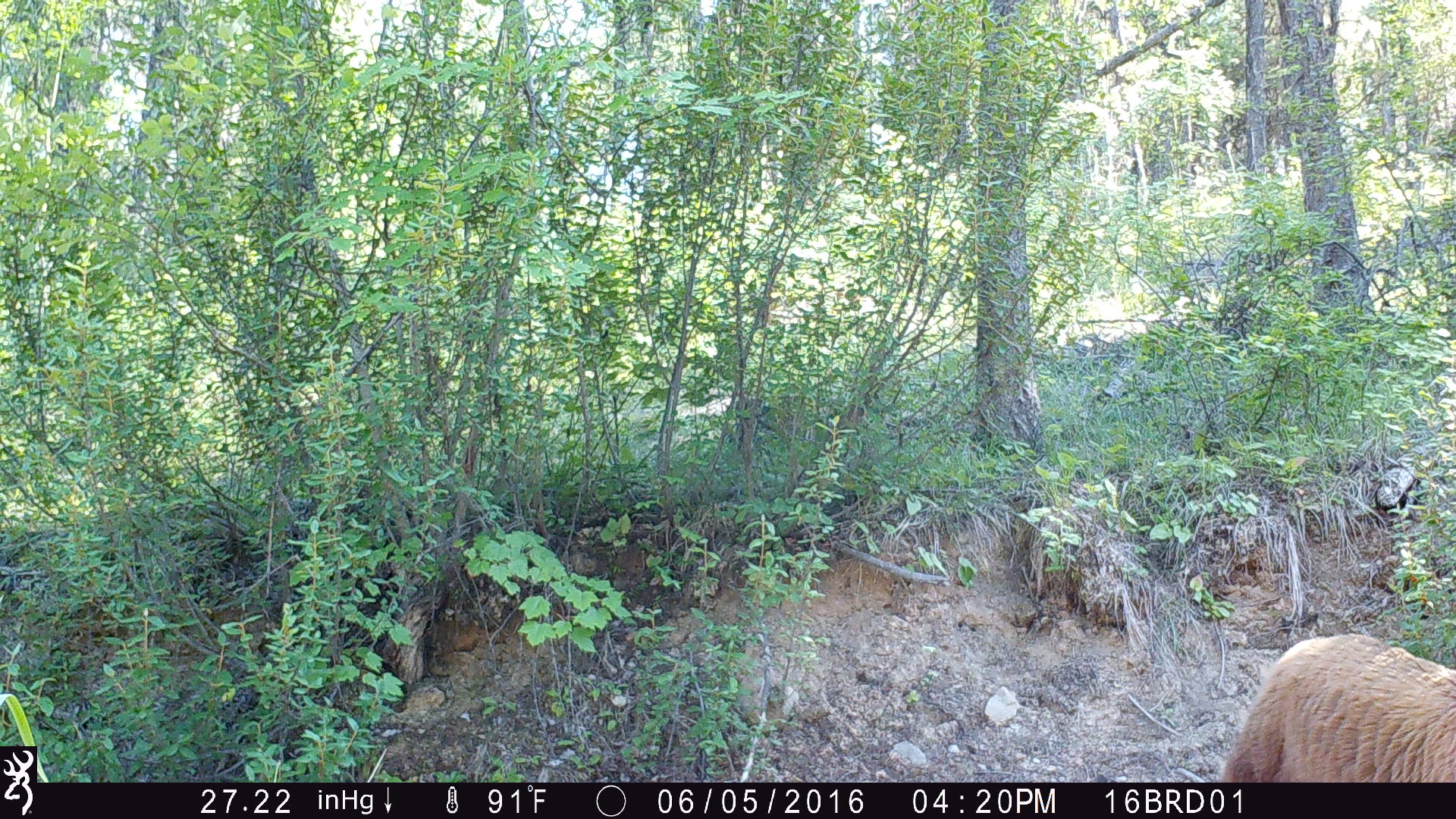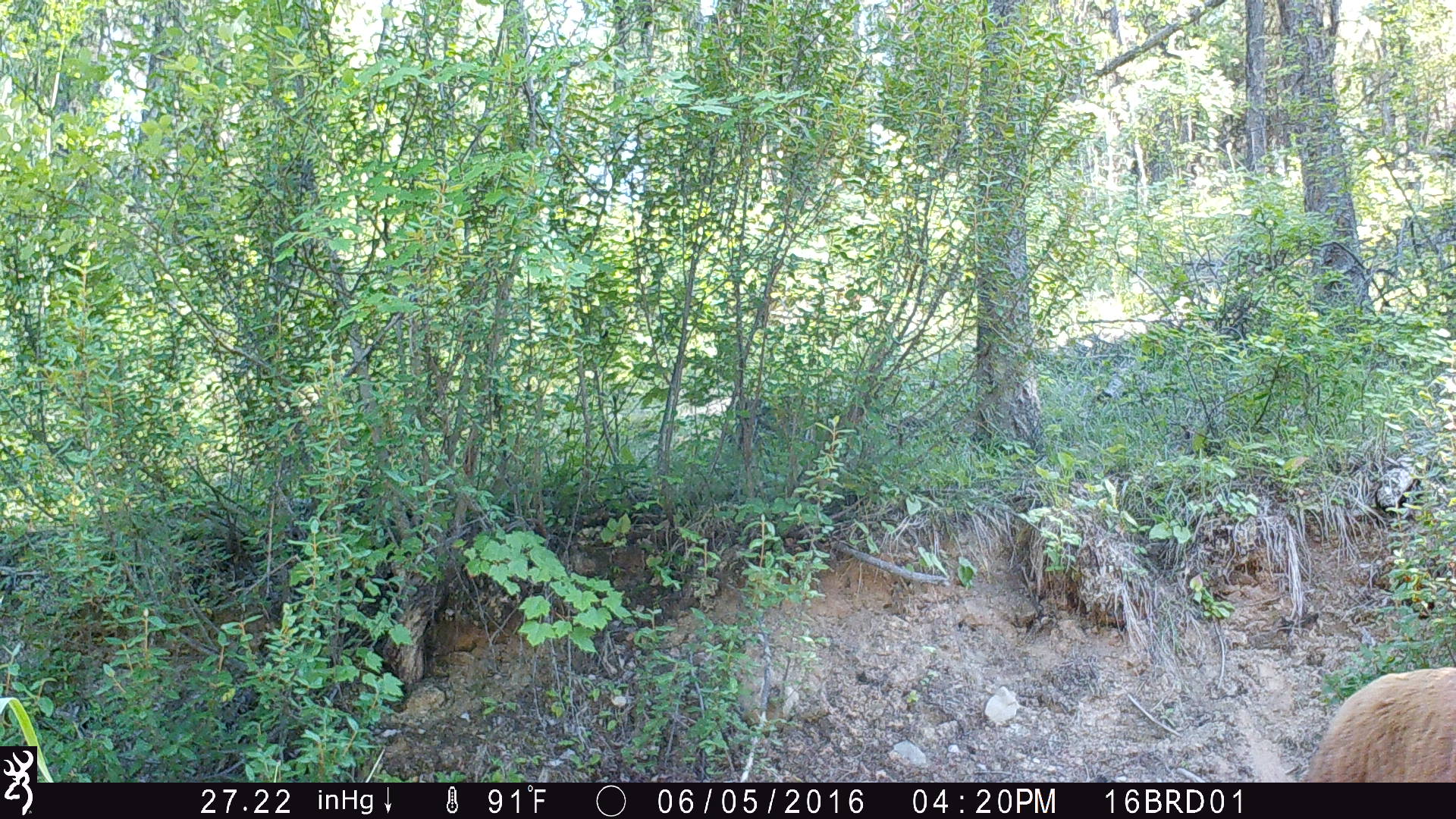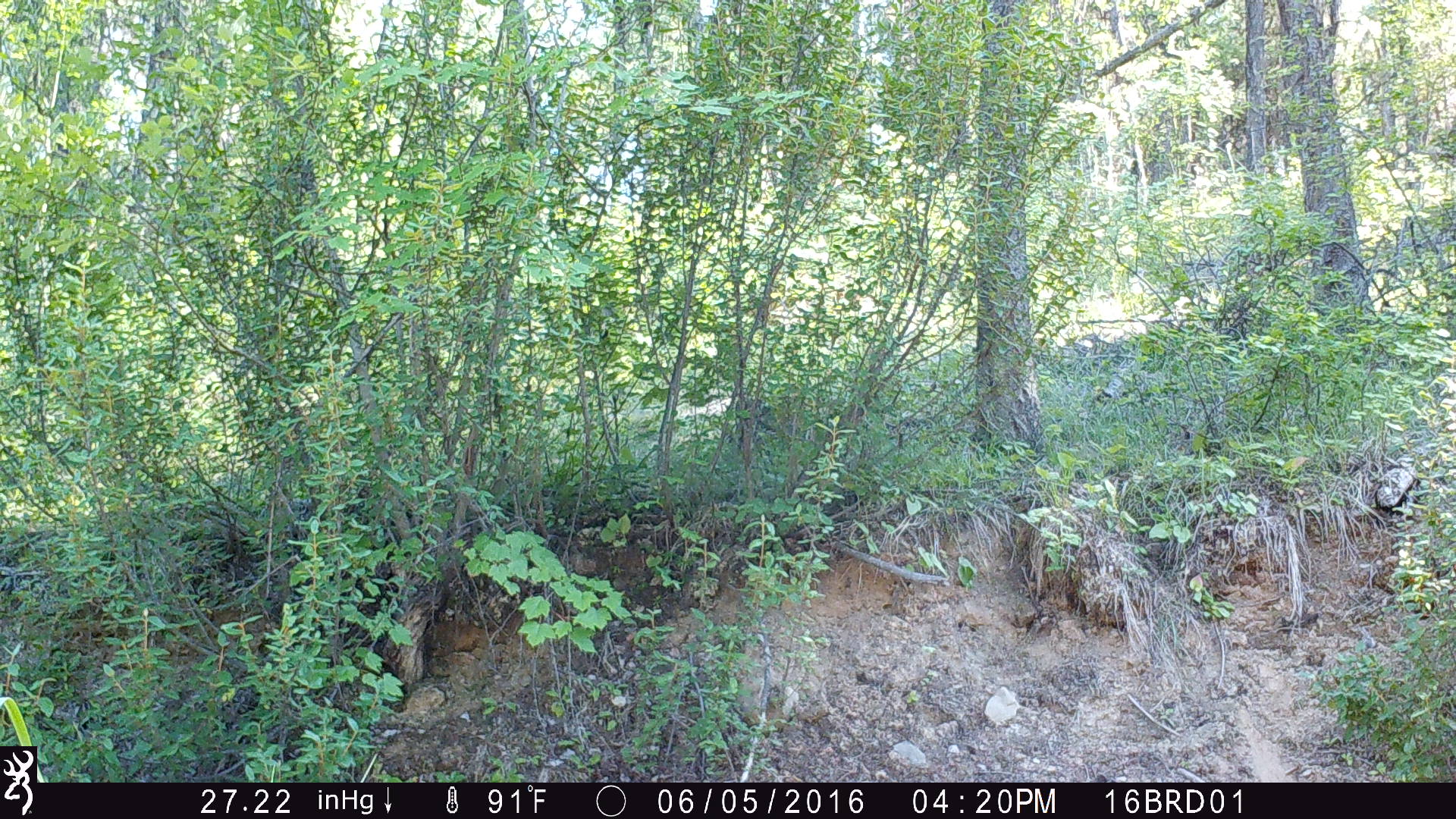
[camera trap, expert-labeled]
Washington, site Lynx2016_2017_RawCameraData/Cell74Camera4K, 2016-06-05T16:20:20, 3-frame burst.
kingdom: Animalia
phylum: Chordata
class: Mammalia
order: Carnivora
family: Ursidae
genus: Ursus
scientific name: Ursus americanus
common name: american black bear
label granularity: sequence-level